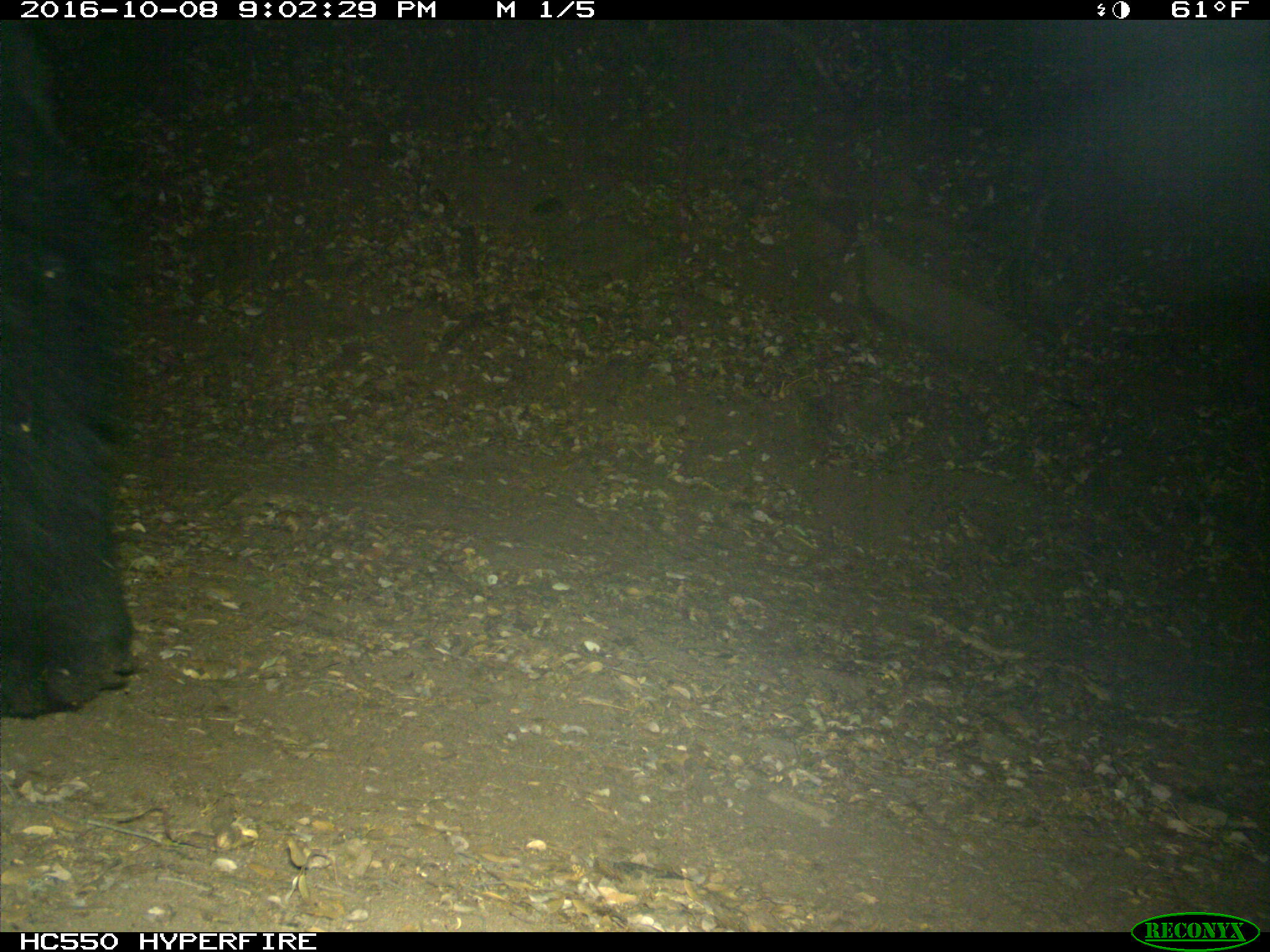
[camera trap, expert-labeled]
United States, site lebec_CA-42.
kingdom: Animalia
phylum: Chordata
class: Mammalia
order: Carnivora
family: Ursidae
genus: Ursus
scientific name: Ursus americanus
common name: american black bear